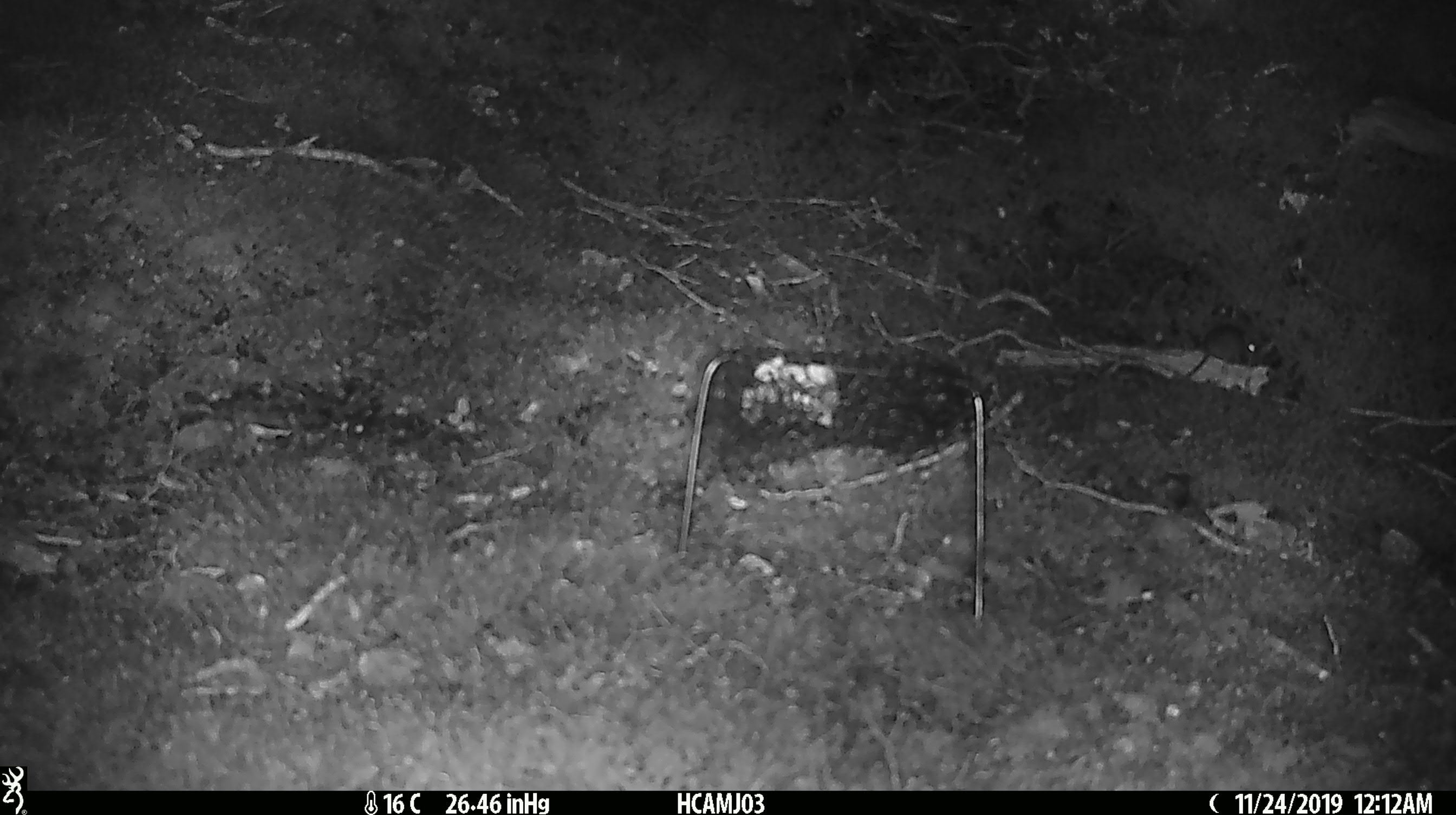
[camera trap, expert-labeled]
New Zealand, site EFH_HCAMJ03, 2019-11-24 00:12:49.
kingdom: Animalia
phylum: Chordata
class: Mammalia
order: Rodentia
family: Muridae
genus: Mus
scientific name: Mus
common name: mouse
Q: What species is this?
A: Mouse (Mus).